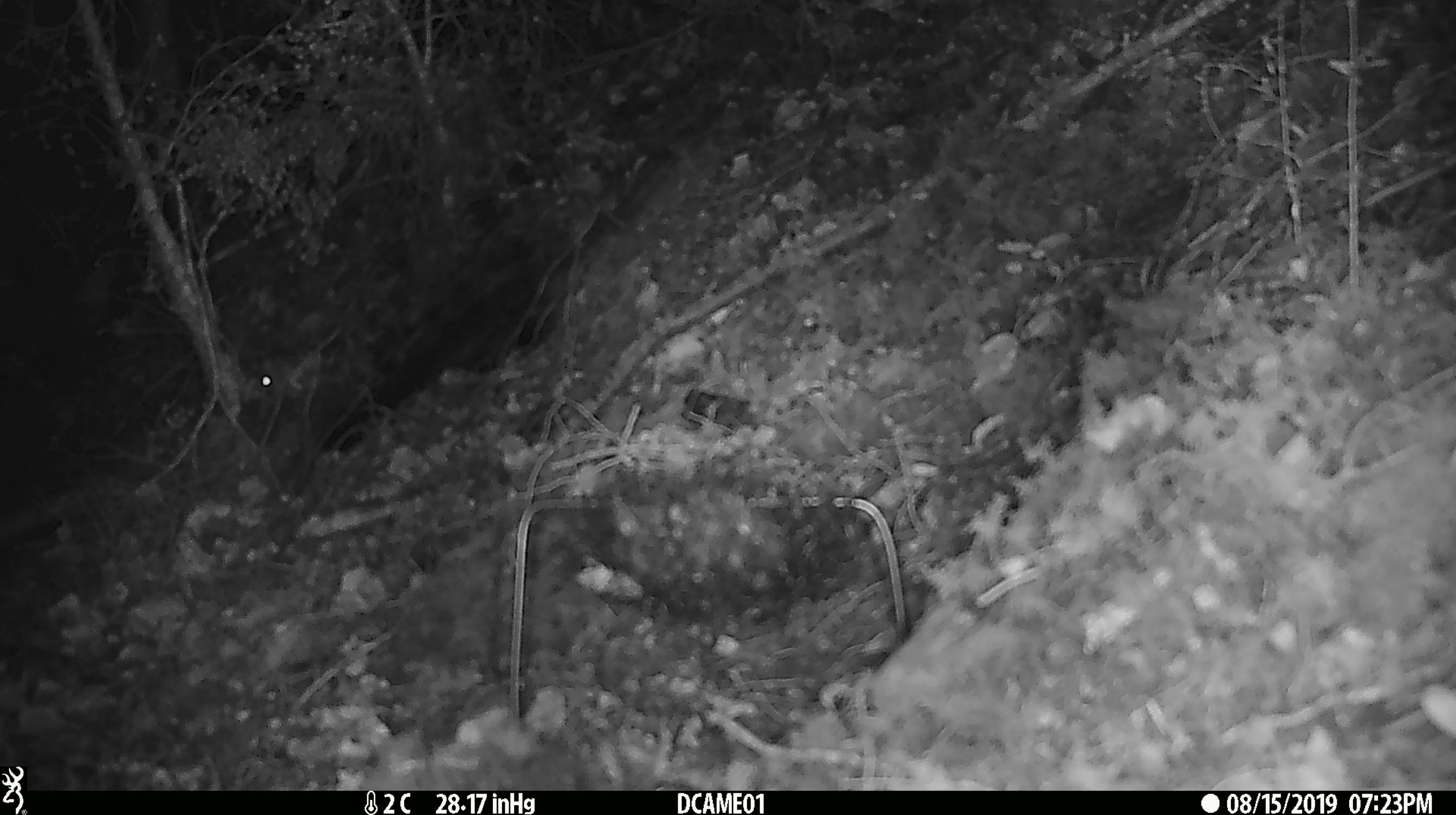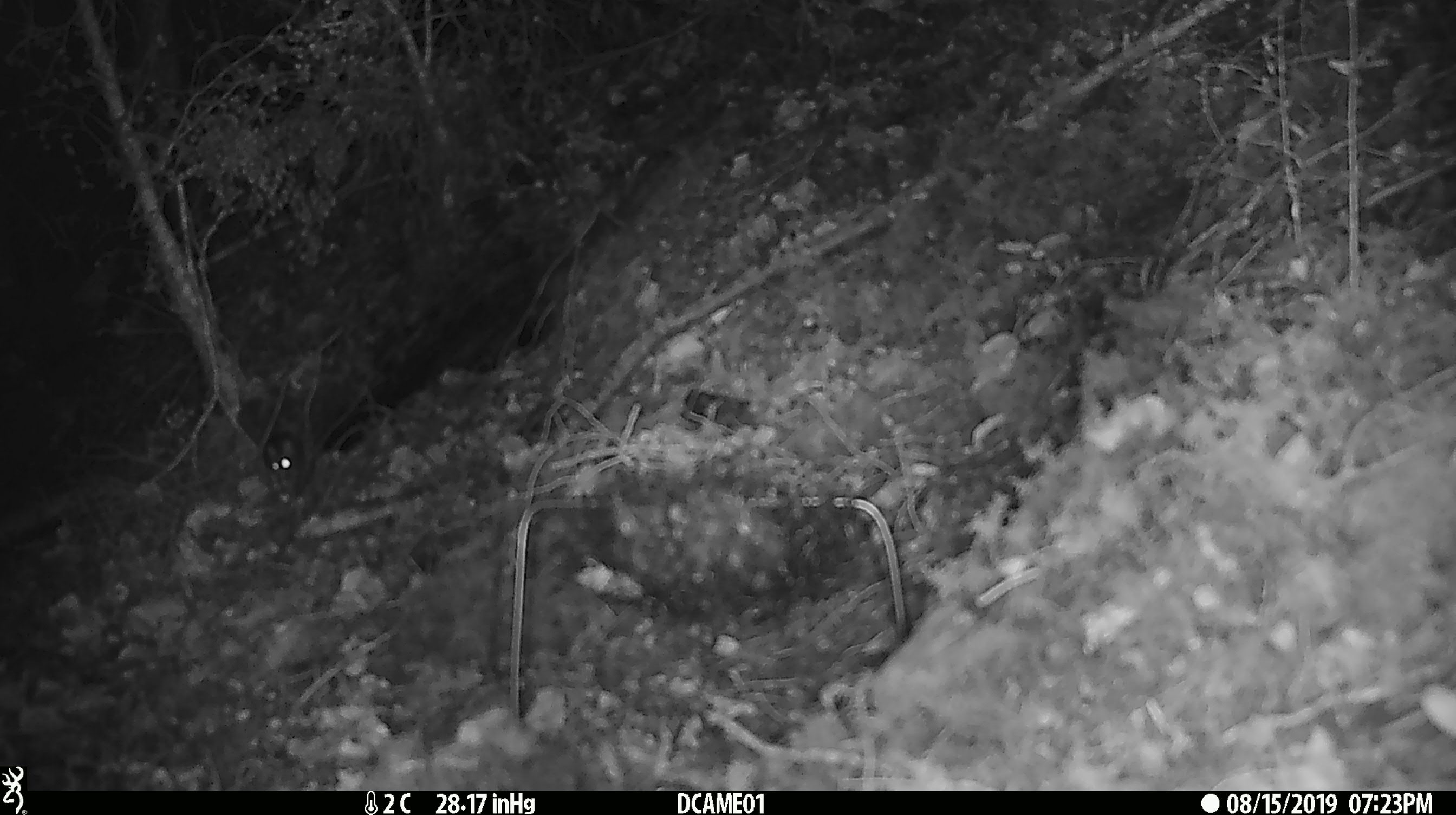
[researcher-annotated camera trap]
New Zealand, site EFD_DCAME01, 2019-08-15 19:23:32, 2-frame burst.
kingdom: Animalia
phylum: Chordata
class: Mammalia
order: Rodentia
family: Muridae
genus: Mus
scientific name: Mus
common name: mouse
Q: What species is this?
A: Mouse (Mus).